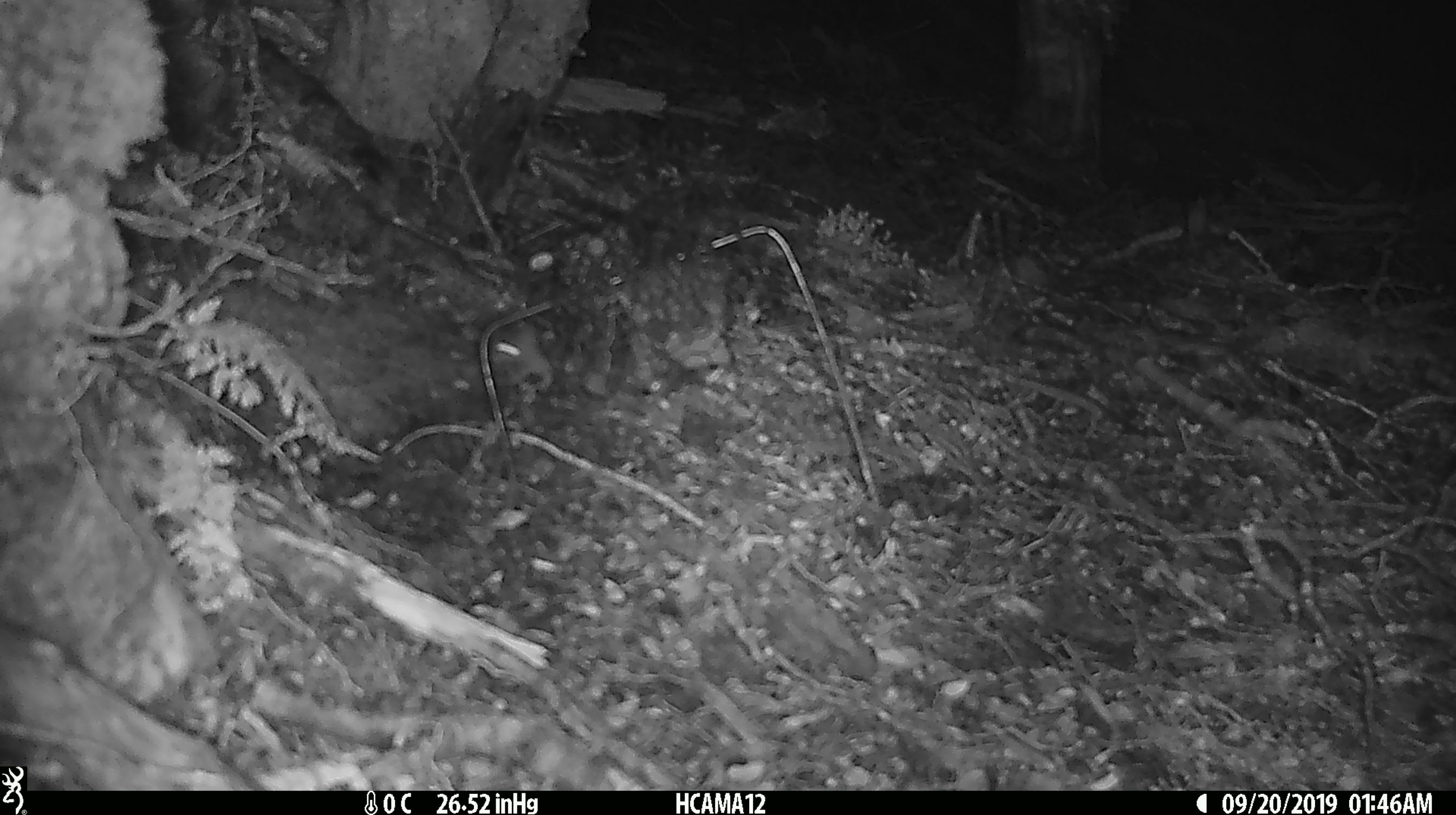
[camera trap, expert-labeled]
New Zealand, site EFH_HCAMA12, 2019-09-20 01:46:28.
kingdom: Animalia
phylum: Chordata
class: Mammalia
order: Rodentia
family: Muridae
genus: Mus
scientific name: Mus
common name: mouse